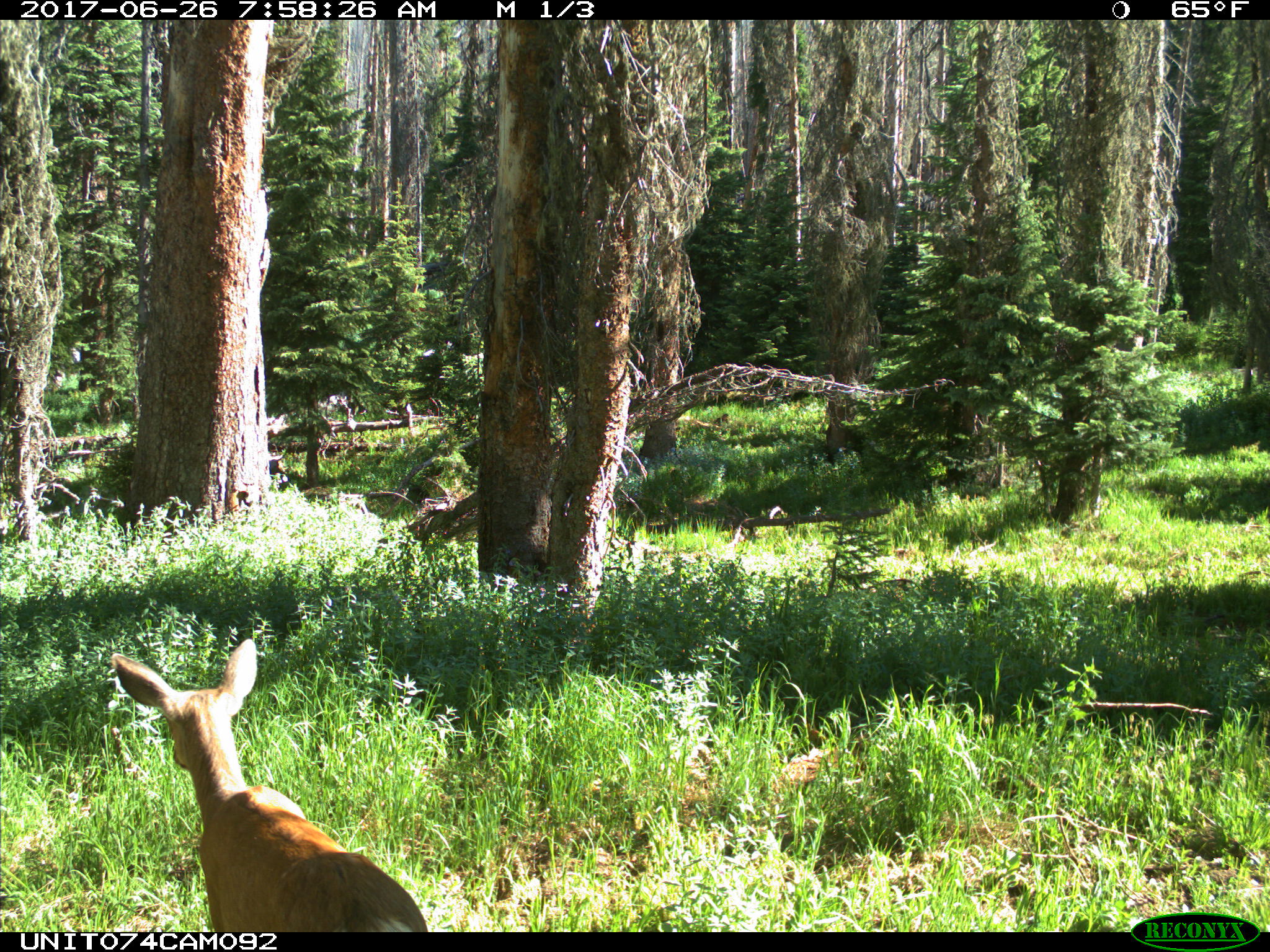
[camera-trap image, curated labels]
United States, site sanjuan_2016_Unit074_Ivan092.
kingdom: Animalia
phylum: Chordata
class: Mammalia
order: Artiodactyla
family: Cervidae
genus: Odocoileus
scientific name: Odocoileus hemionus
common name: mule deer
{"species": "Odocoileus hemionus (mule deer)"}